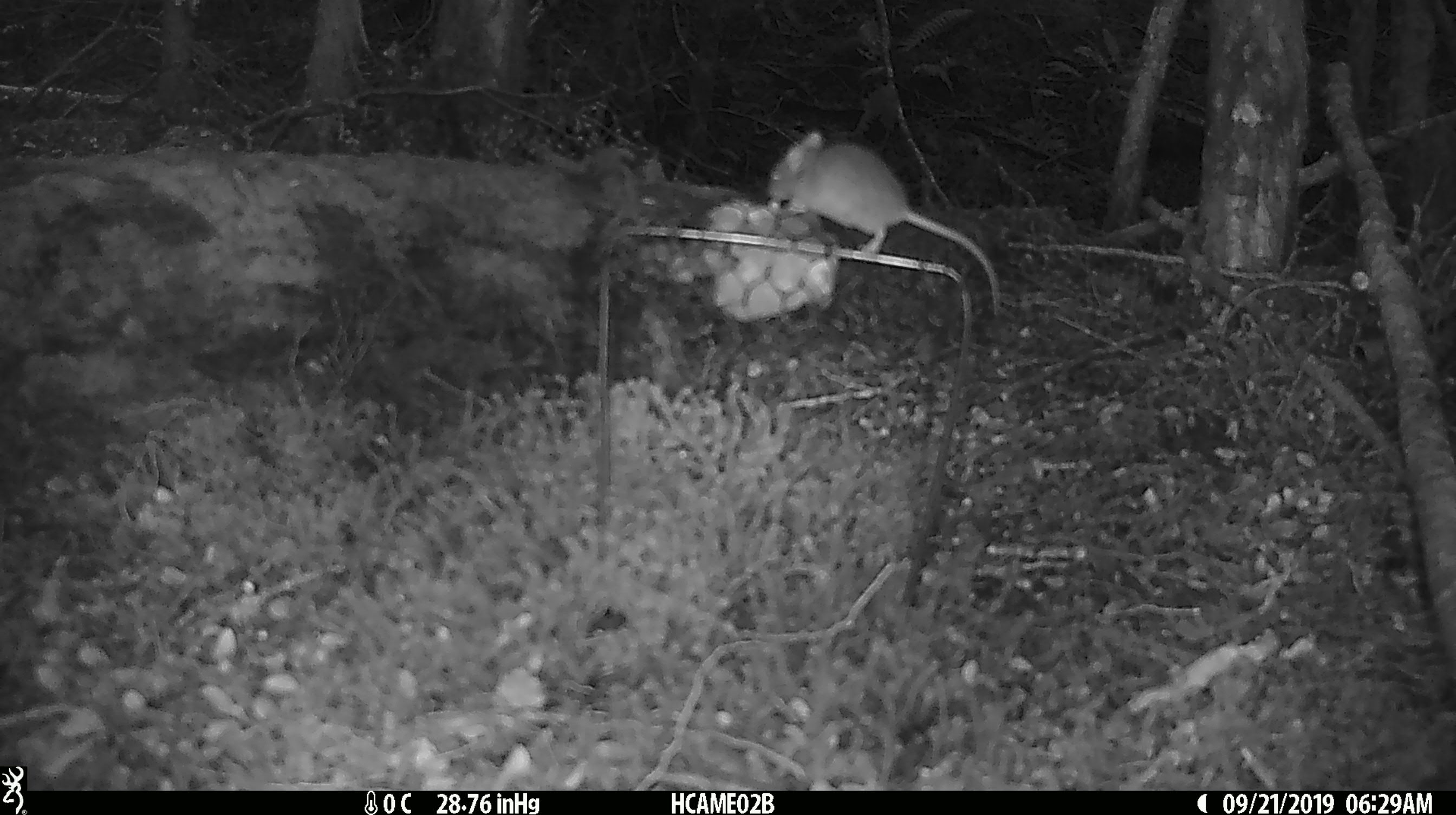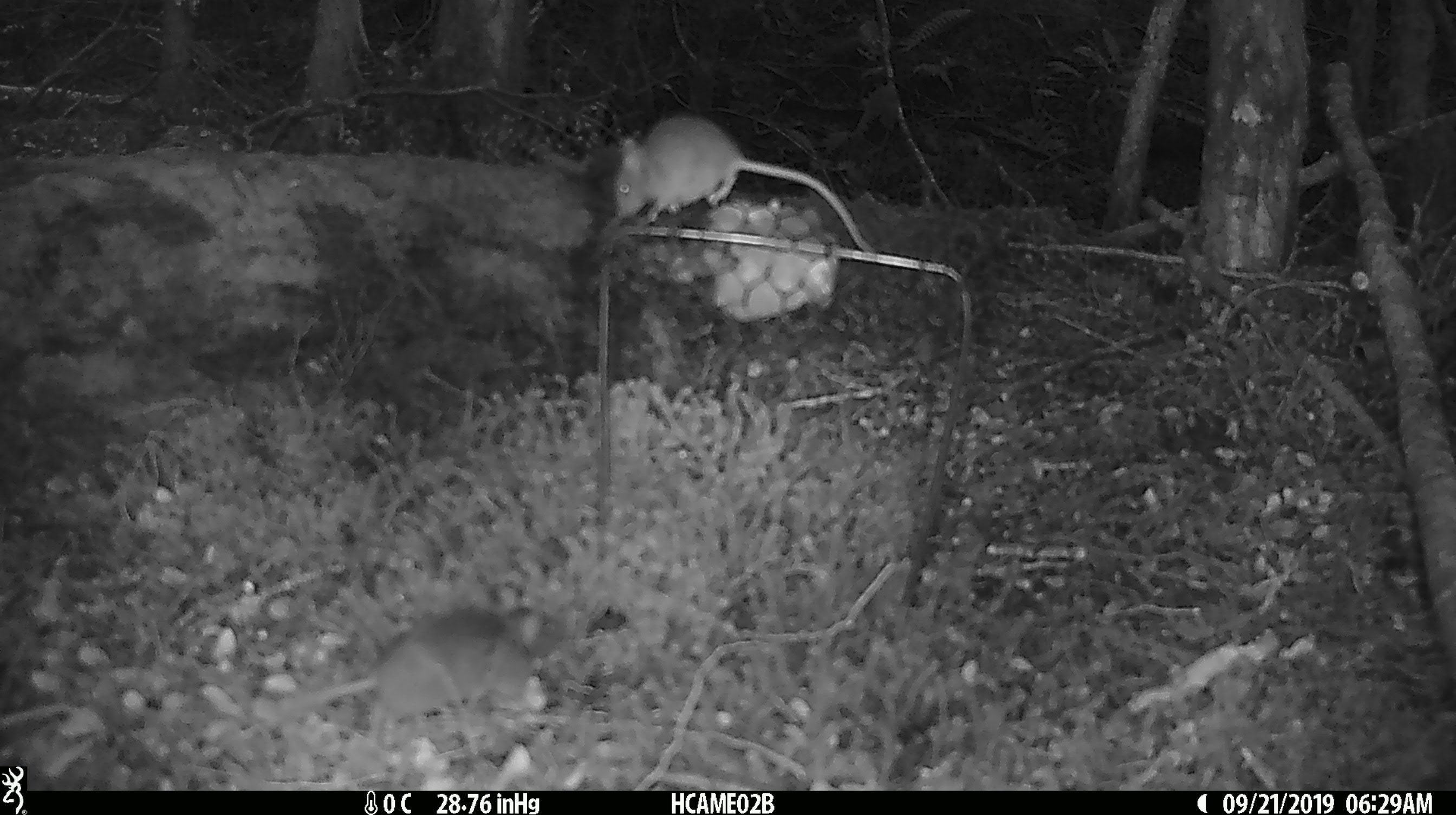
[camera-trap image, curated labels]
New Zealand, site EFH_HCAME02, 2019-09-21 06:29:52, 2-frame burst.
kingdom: Animalia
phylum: Chordata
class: Mammalia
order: Rodentia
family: Muridae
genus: Mus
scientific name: Mus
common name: mouse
Mouse (Mus).